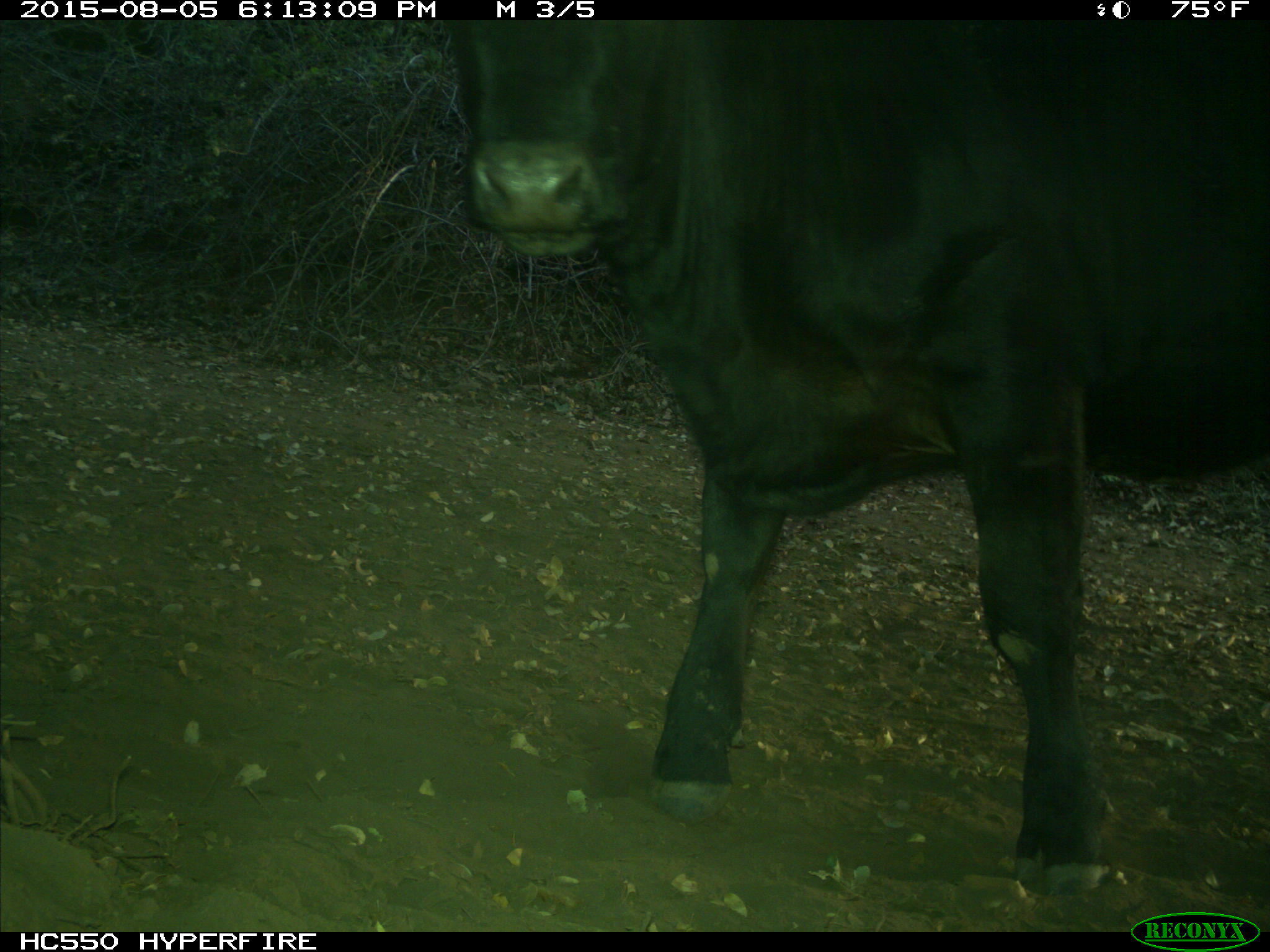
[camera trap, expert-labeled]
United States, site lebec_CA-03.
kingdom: Animalia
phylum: Chordata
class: Mammalia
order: Artiodactyla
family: Bovidae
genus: Bos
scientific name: Bos taurus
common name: domestic cow